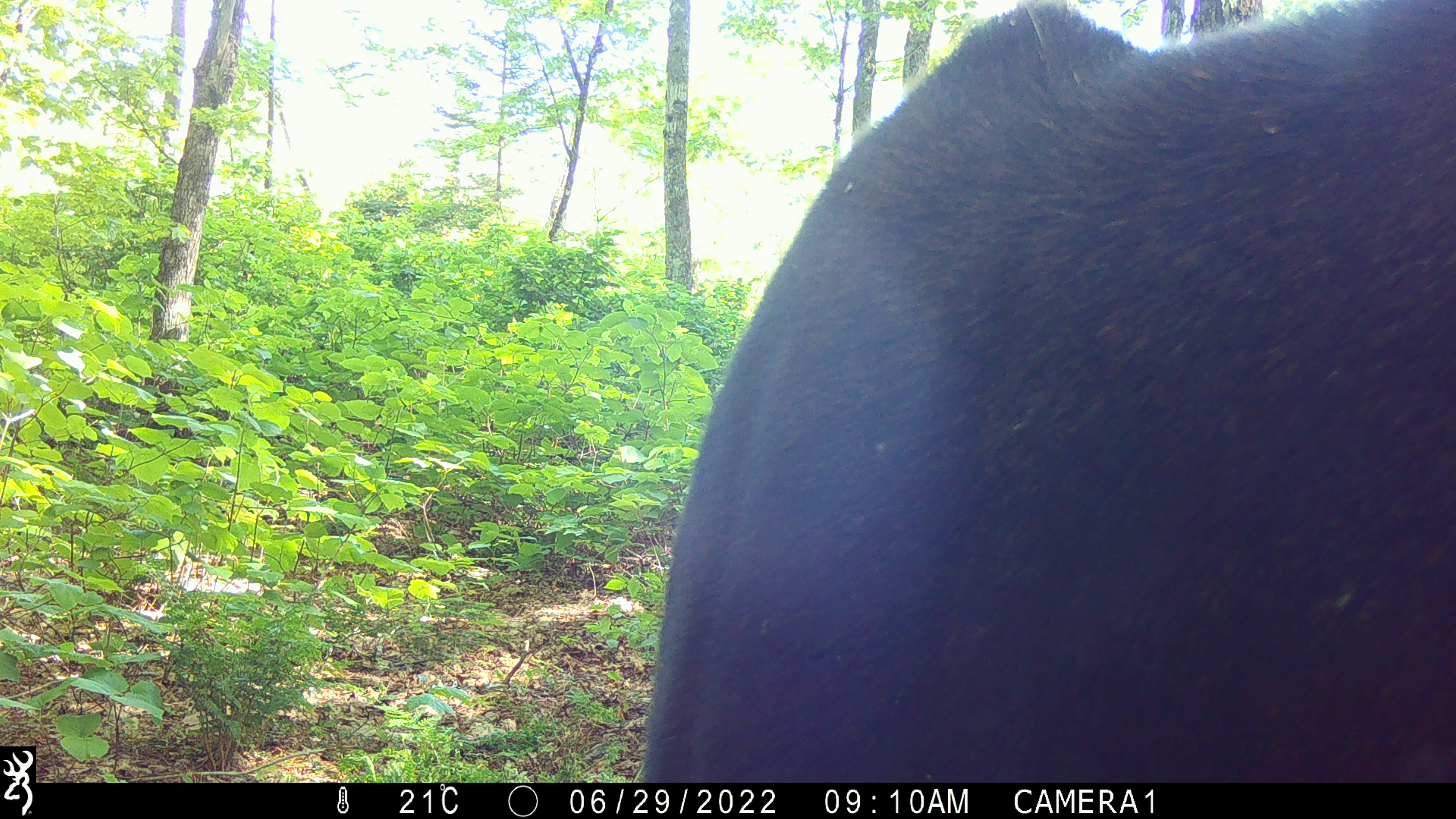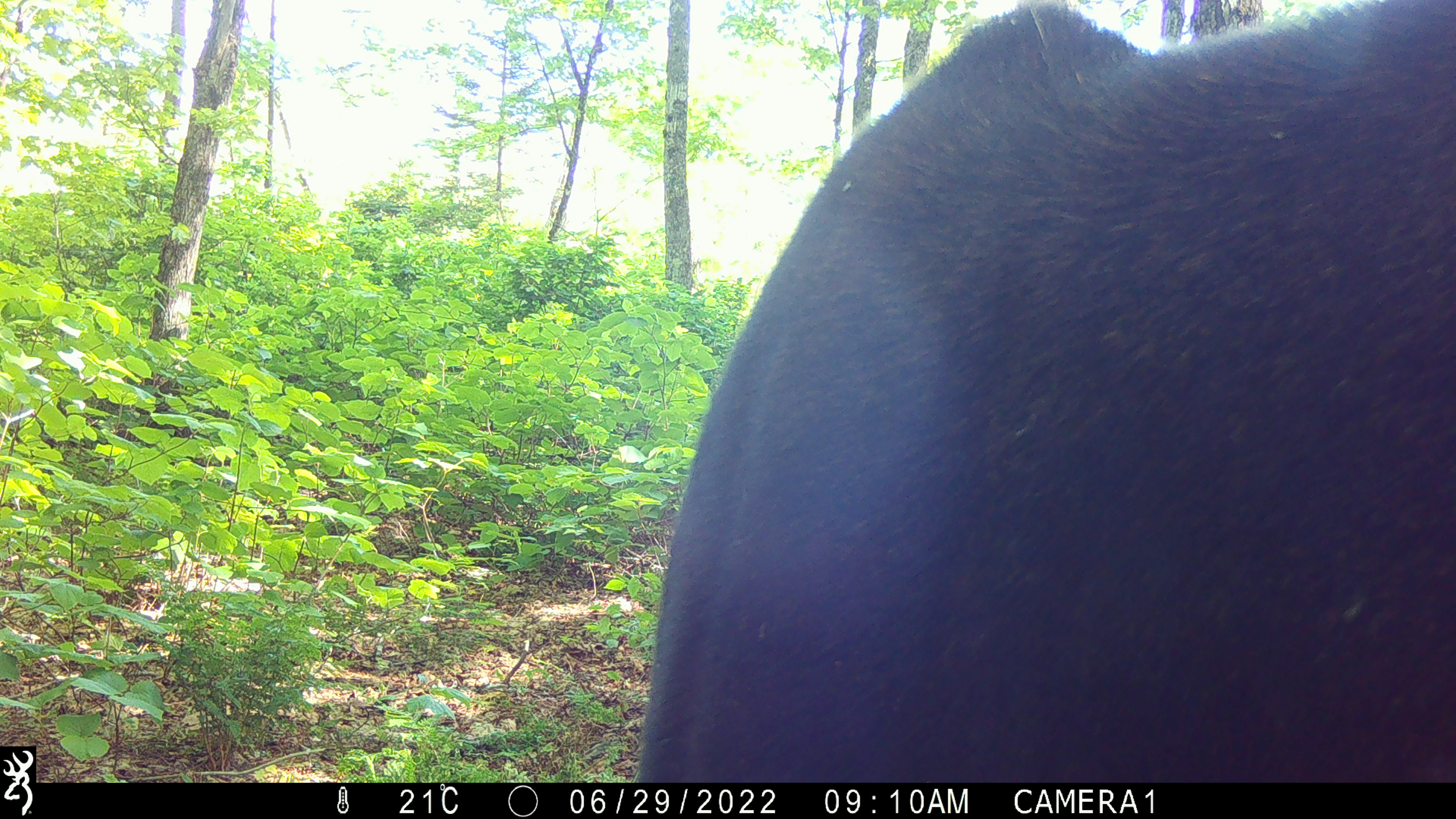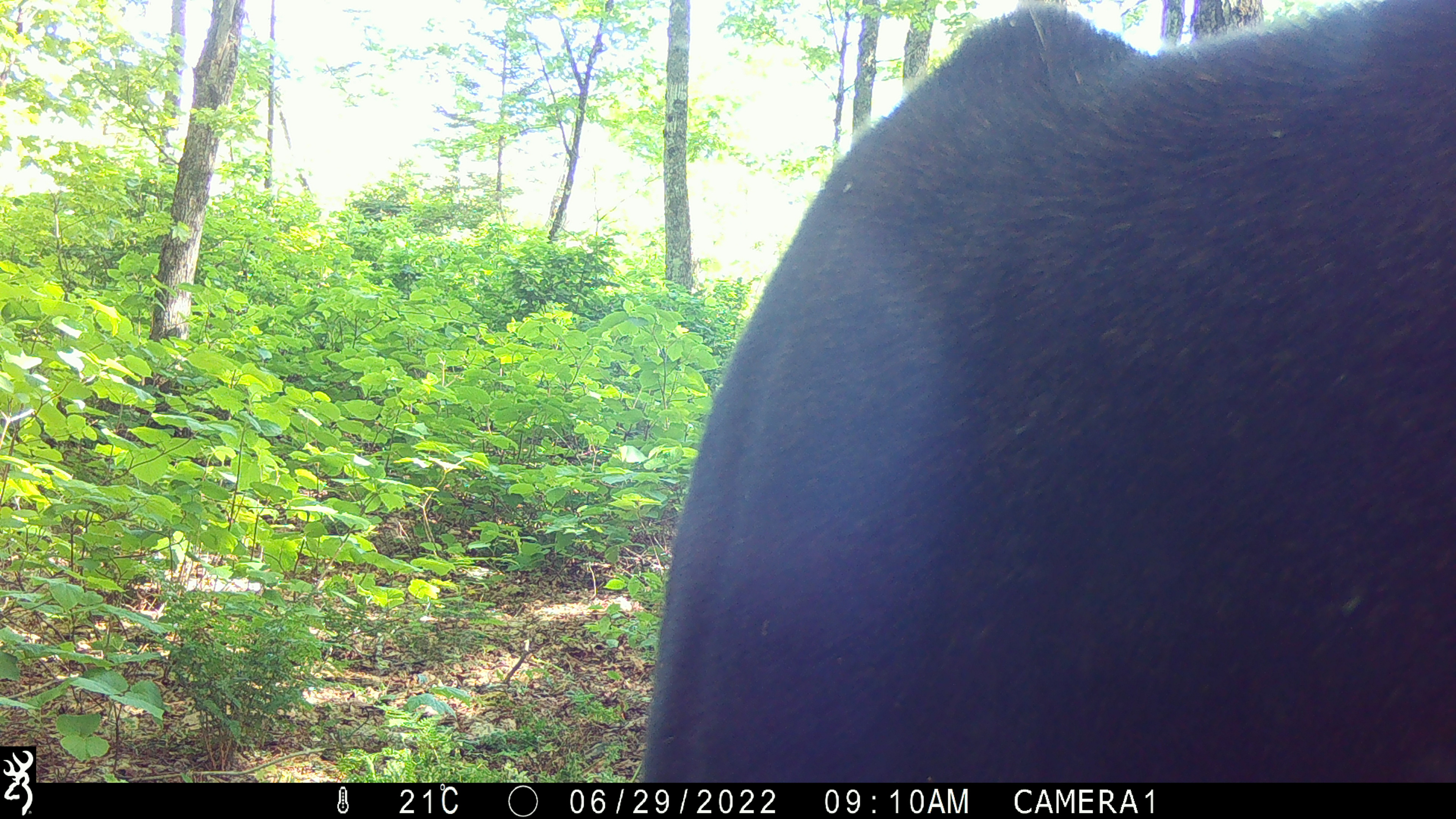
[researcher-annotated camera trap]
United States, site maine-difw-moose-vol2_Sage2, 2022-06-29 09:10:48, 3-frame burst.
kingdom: Animalia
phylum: Chordata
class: Mammalia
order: Artiodactyla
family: Cervidae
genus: Alces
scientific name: Alces alces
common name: moose